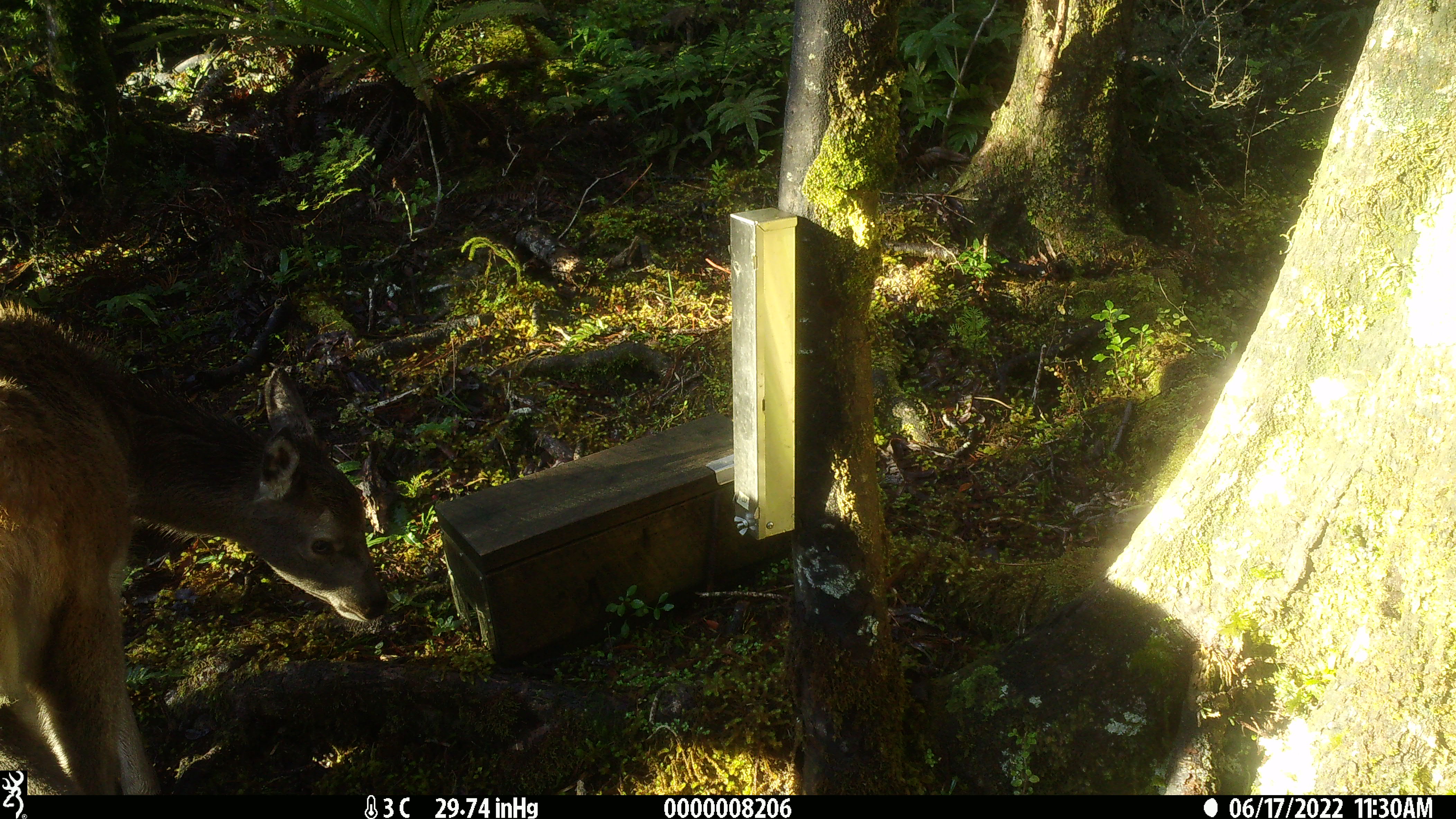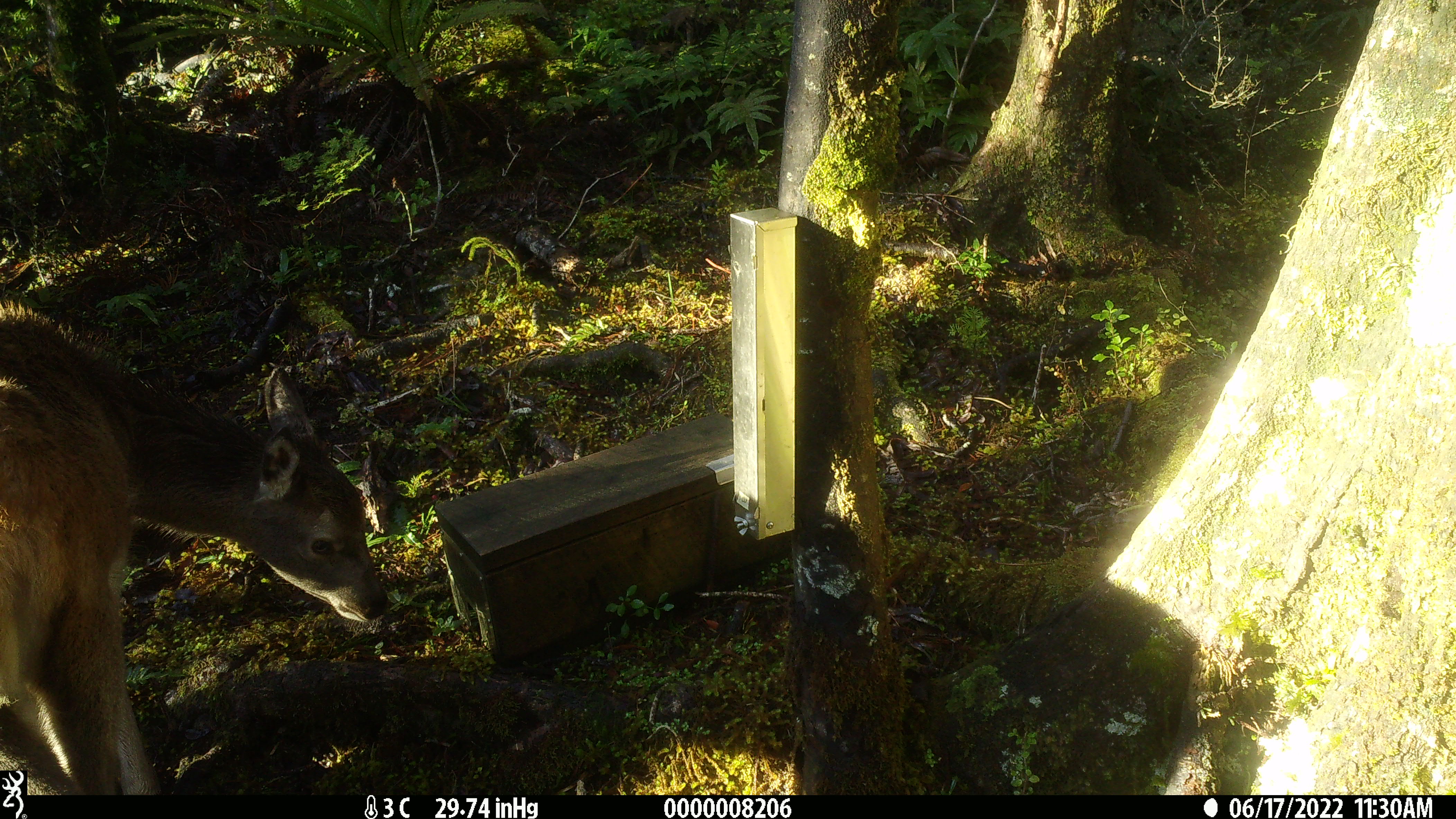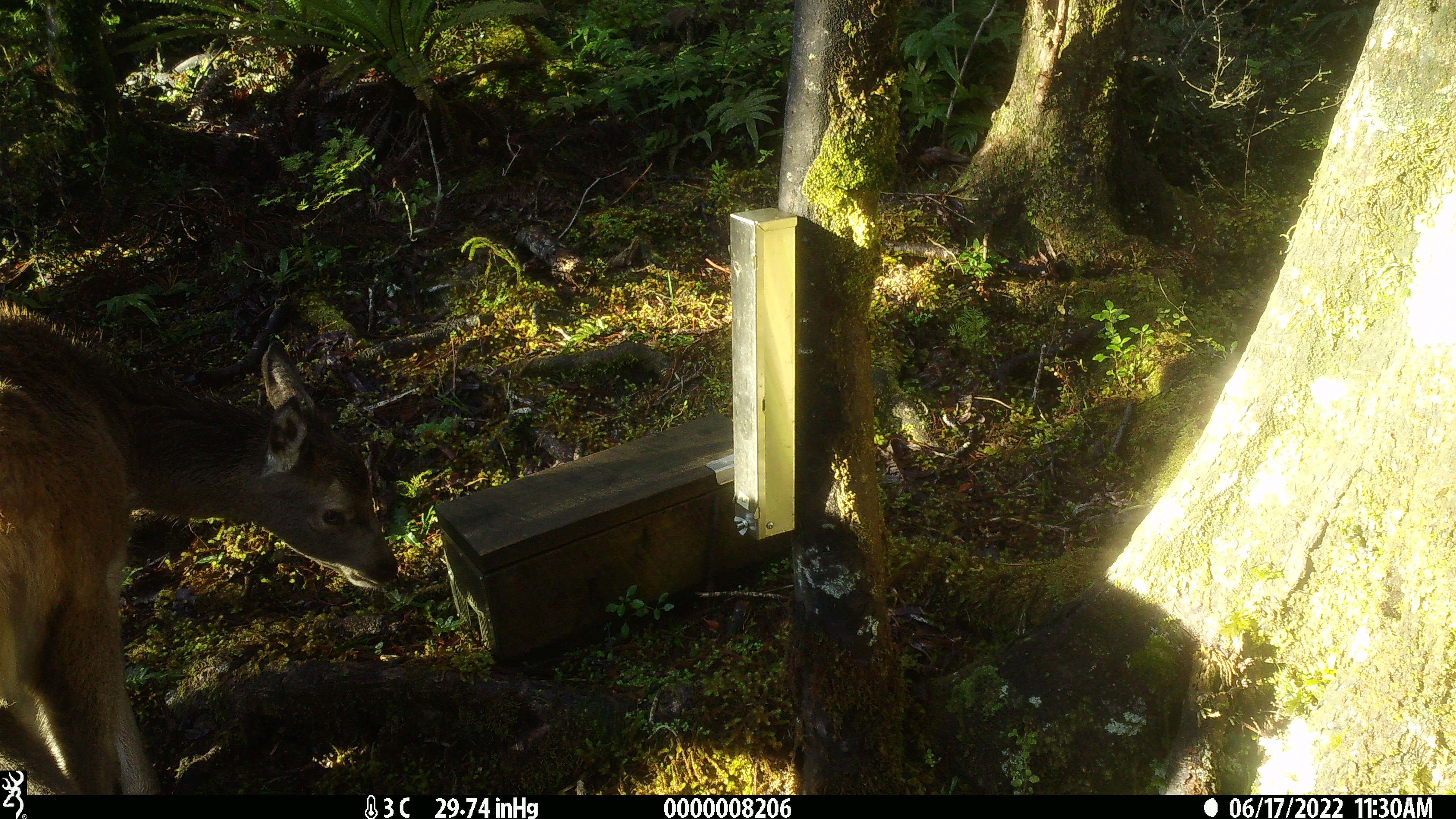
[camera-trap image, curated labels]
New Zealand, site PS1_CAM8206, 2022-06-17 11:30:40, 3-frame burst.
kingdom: Animalia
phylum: Chordata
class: Mammalia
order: Artiodactyla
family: Cervidae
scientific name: Cervidae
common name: deer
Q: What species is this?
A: Deer (Cervidae).